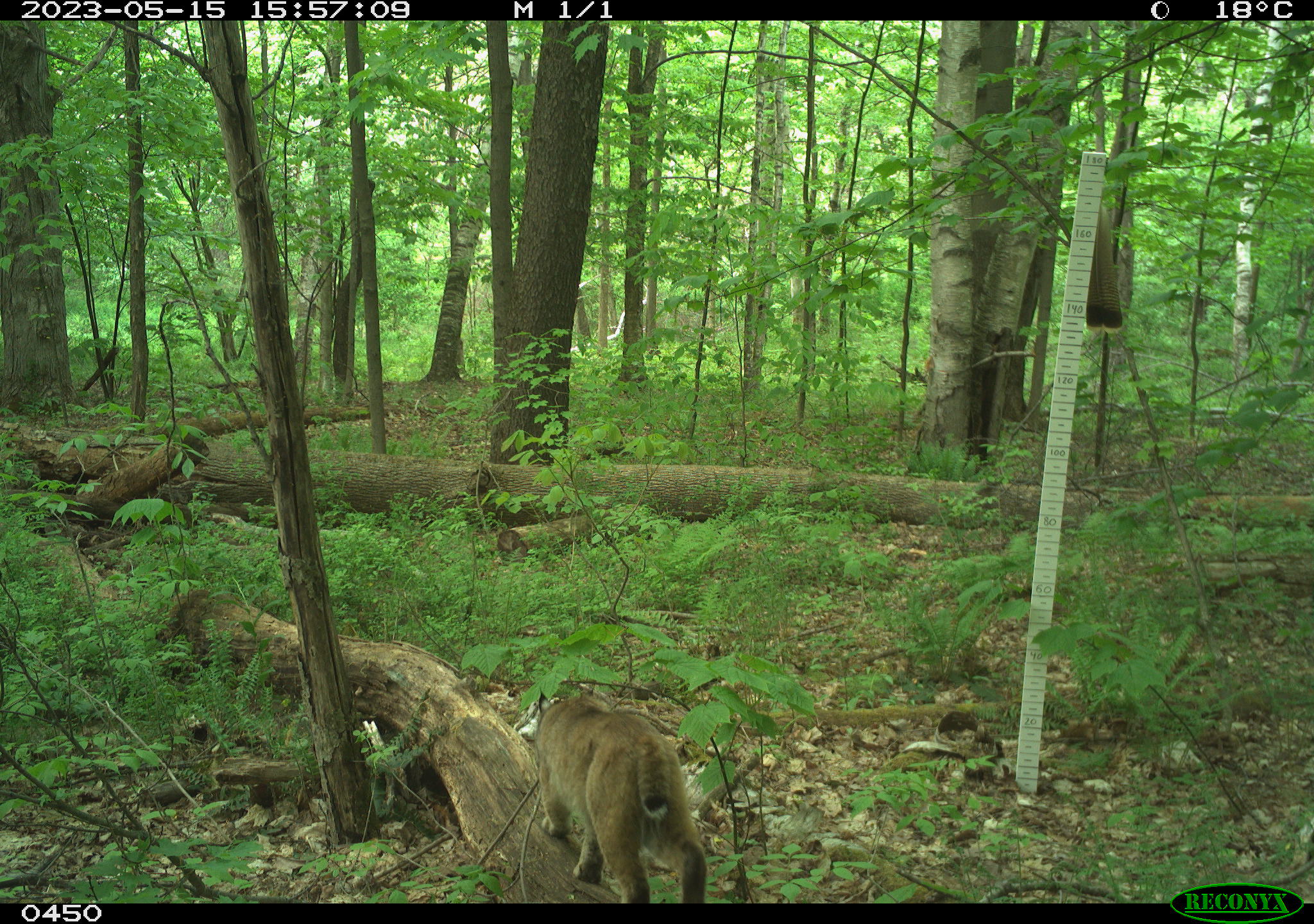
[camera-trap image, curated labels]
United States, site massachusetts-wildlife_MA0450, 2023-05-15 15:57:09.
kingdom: Animalia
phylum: Chordata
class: Mammalia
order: Carnivora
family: Felidae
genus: Lynx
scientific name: Lynx rufus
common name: bobcat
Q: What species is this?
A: Bobcat (Lynx rufus).